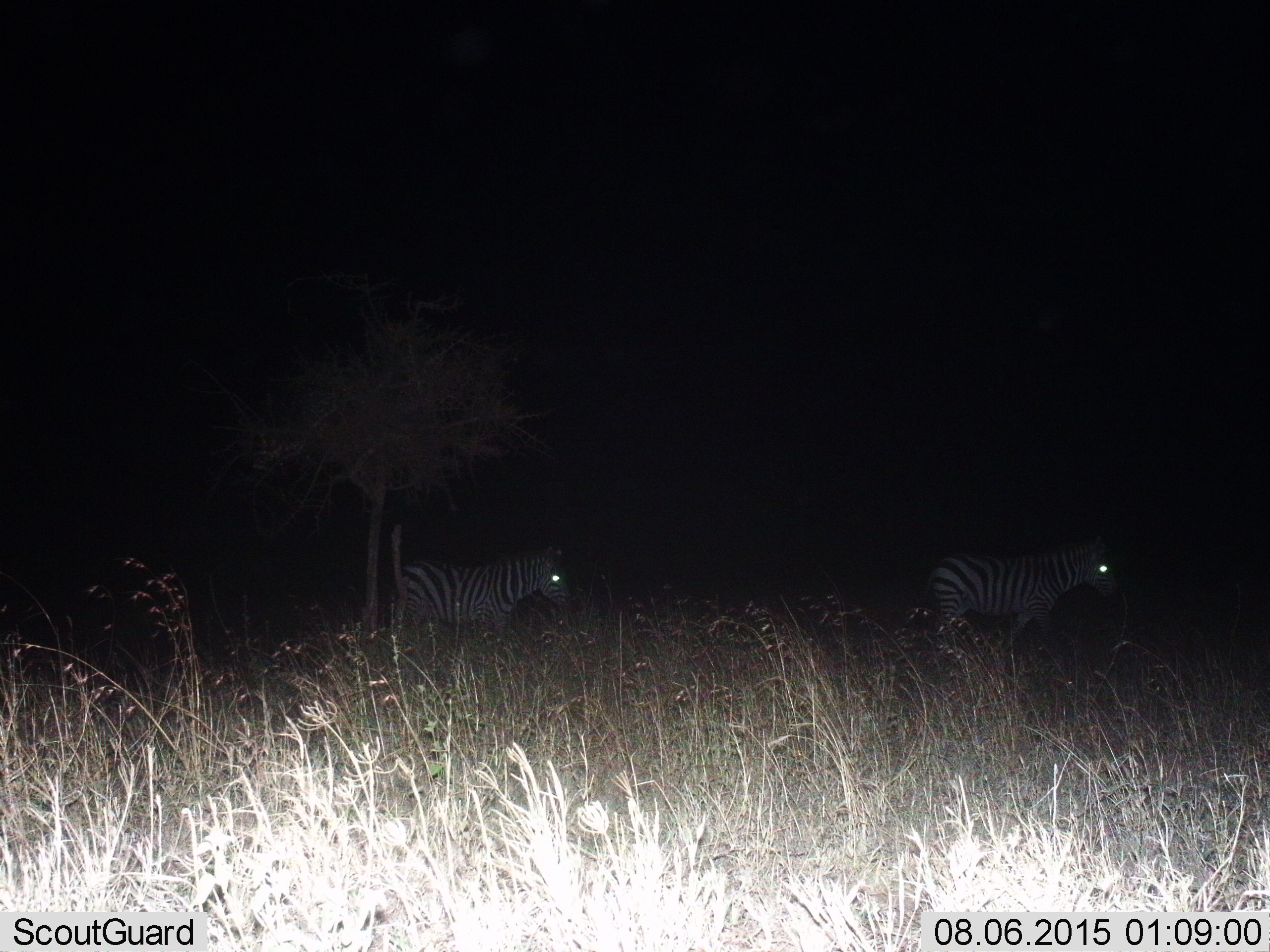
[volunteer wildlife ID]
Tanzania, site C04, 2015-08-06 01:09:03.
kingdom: Animalia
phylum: Chordata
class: Mammalia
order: Perissodactyla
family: Equidae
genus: Equus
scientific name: Equus quagga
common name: plains zebra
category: zebra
Zebra (plains zebra) (Equus quagga), count 2. Behavior (volunteer vote fractions): standing 26%, resting 0%, moving 89%, interacting 0%. Young present (vote fraction): 5%. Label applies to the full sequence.